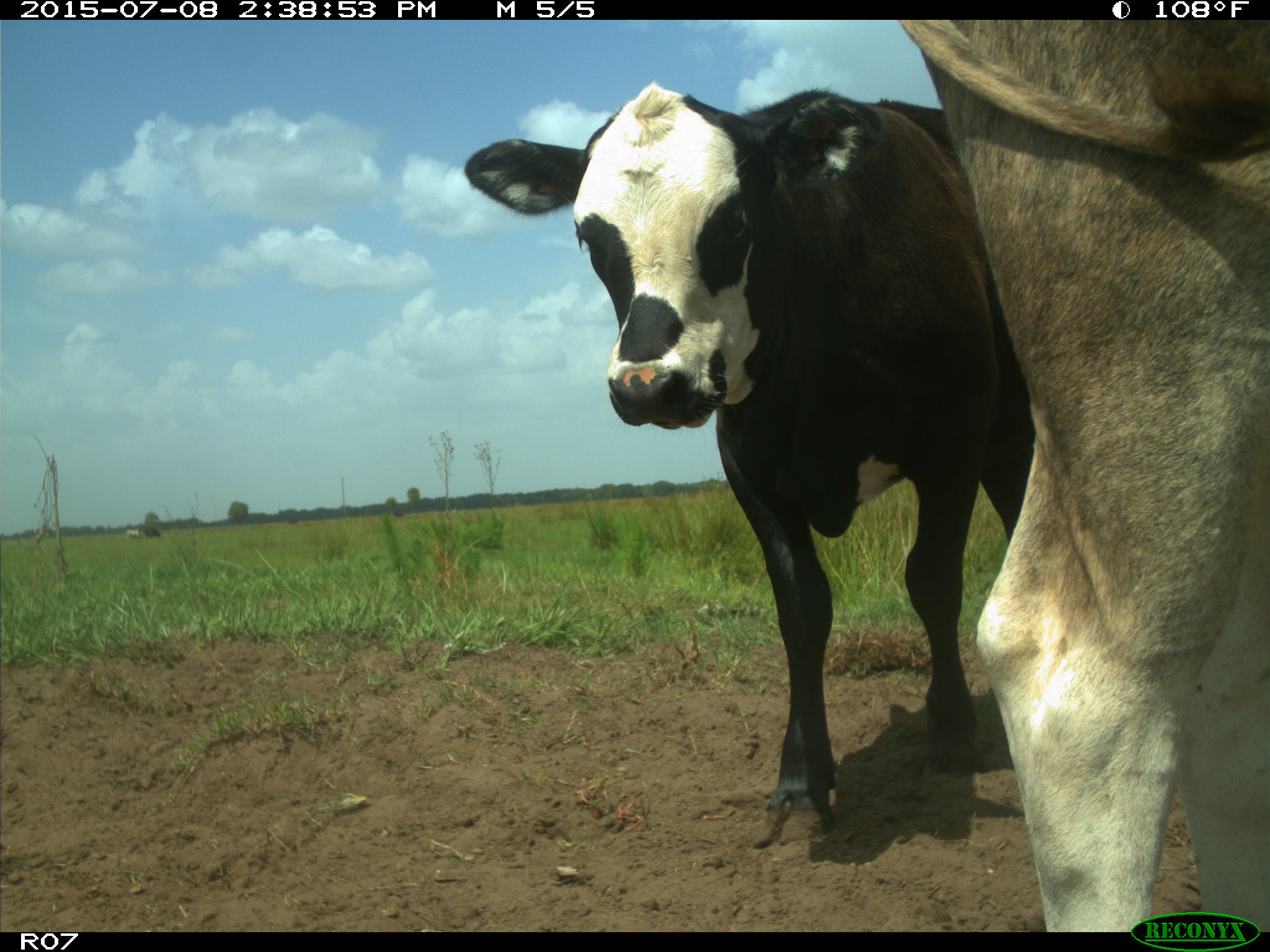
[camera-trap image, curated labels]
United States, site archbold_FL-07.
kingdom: Animalia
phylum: Chordata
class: Mammalia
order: Artiodactyla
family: Bovidae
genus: Bos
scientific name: Bos taurus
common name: domestic cow